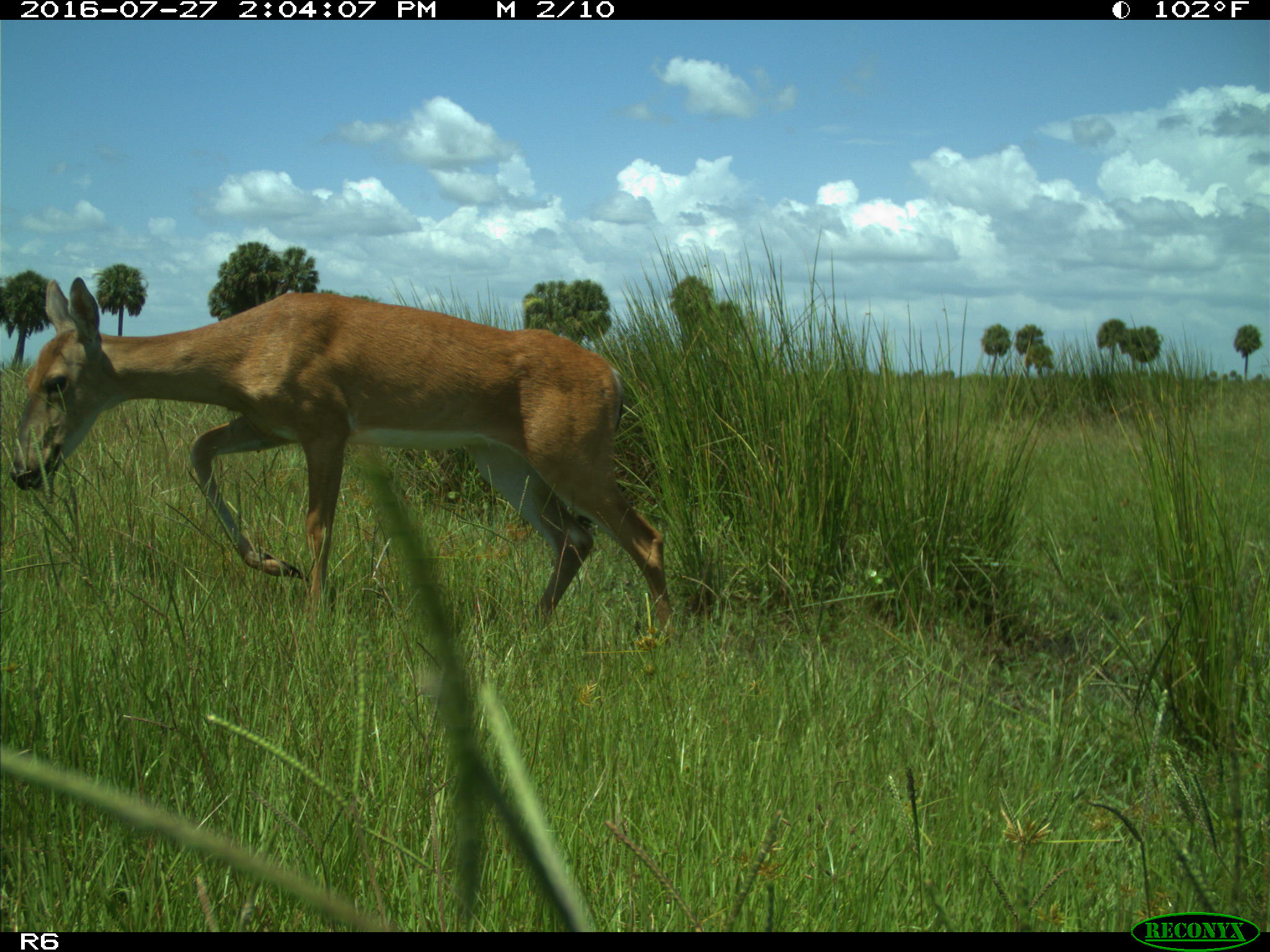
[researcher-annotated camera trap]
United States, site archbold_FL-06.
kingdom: Animalia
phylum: Chordata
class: Mammalia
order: Artiodactyla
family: Cervidae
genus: Odocoileus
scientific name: Odocoileus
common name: deer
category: unidentified deer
Unidentified deer (deer) (Odocoileus).